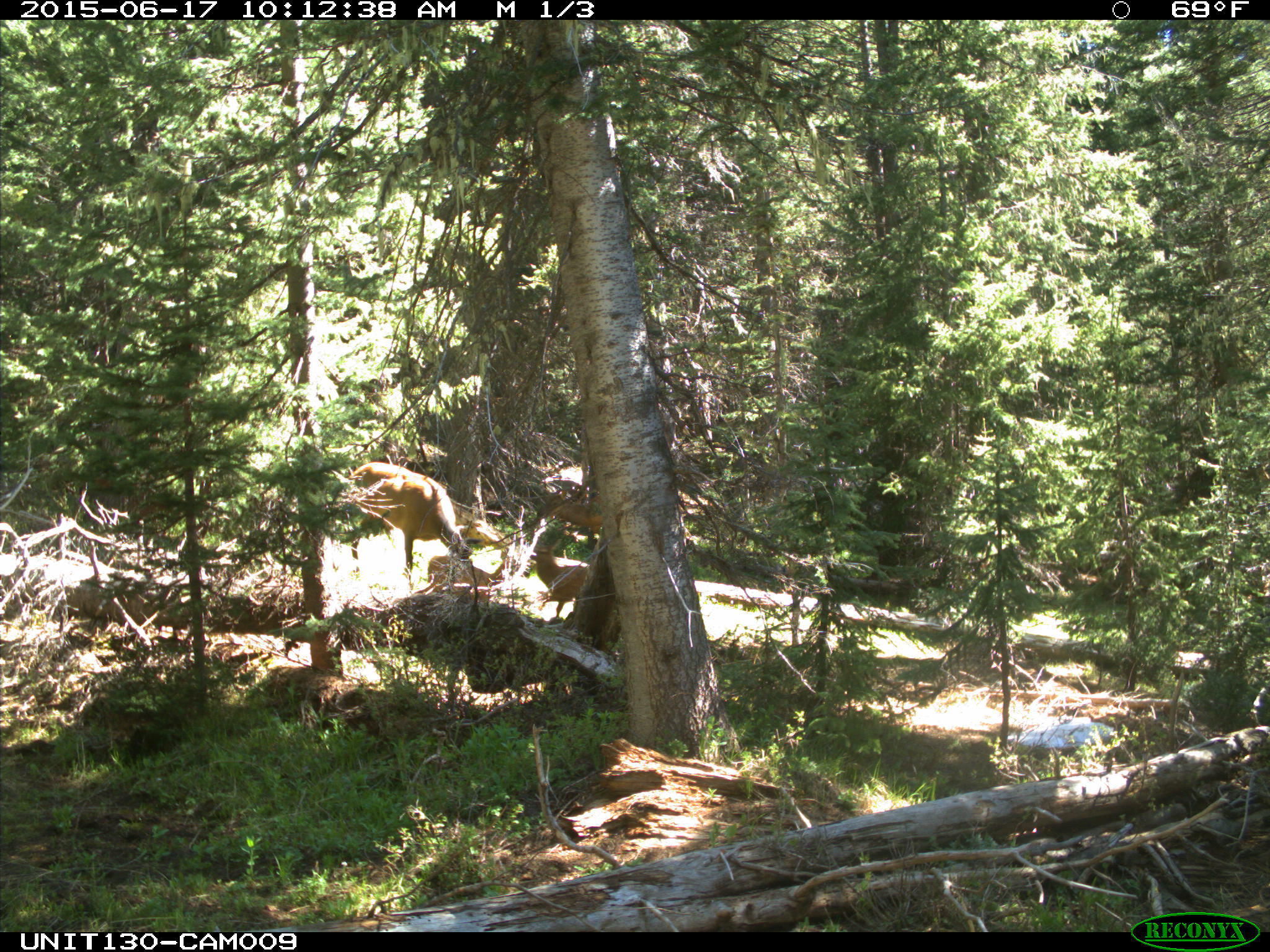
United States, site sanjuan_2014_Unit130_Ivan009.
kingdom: Animalia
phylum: Chordata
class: Mammalia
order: Artiodactyla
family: Cervidae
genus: Cervus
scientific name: Cervus elaphus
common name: red deer